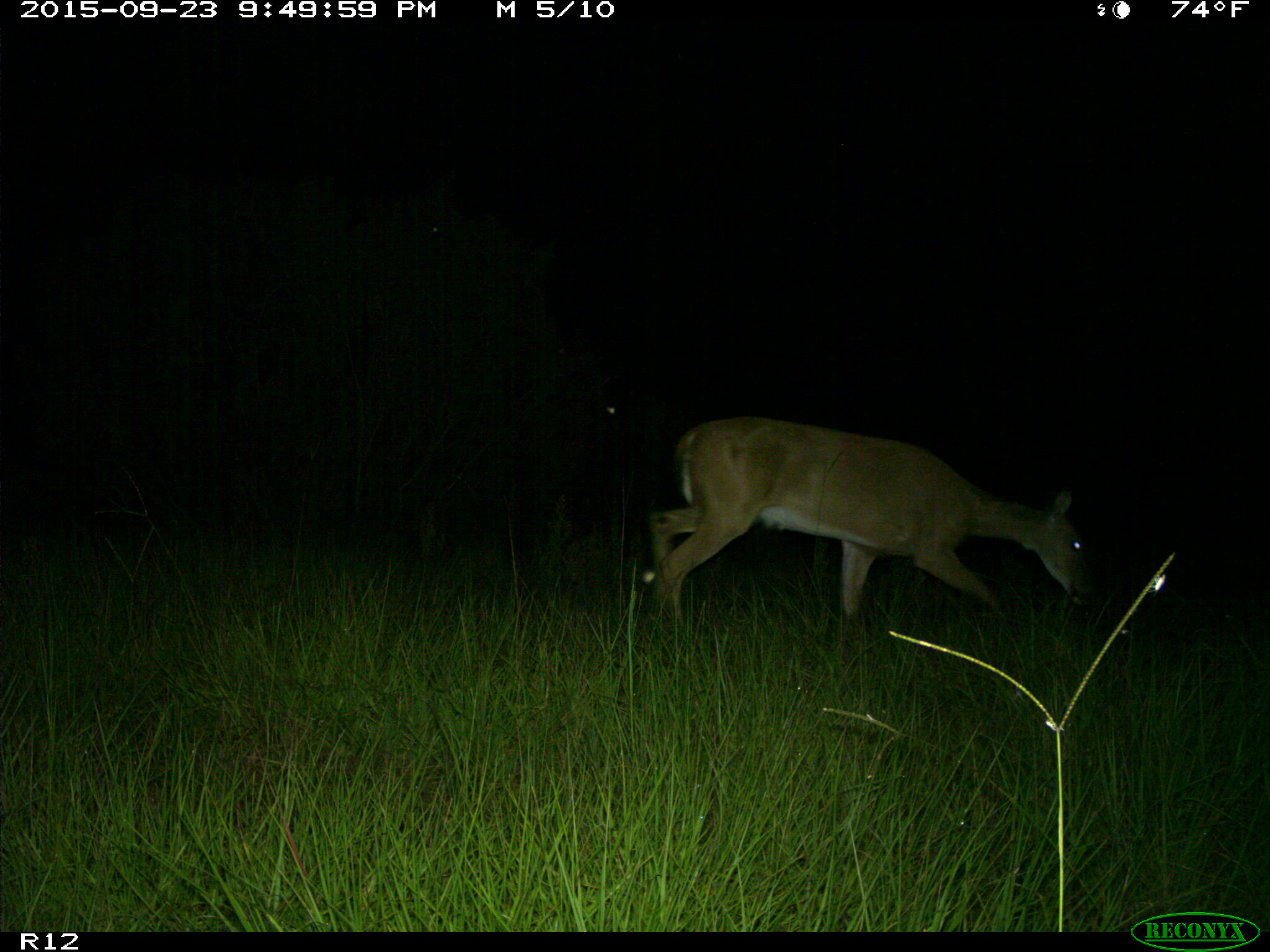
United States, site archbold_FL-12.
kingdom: Animalia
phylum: Chordata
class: Mammalia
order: Artiodactyla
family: Cervidae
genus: Odocoileus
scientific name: Odocoileus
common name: deer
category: unidentified deer